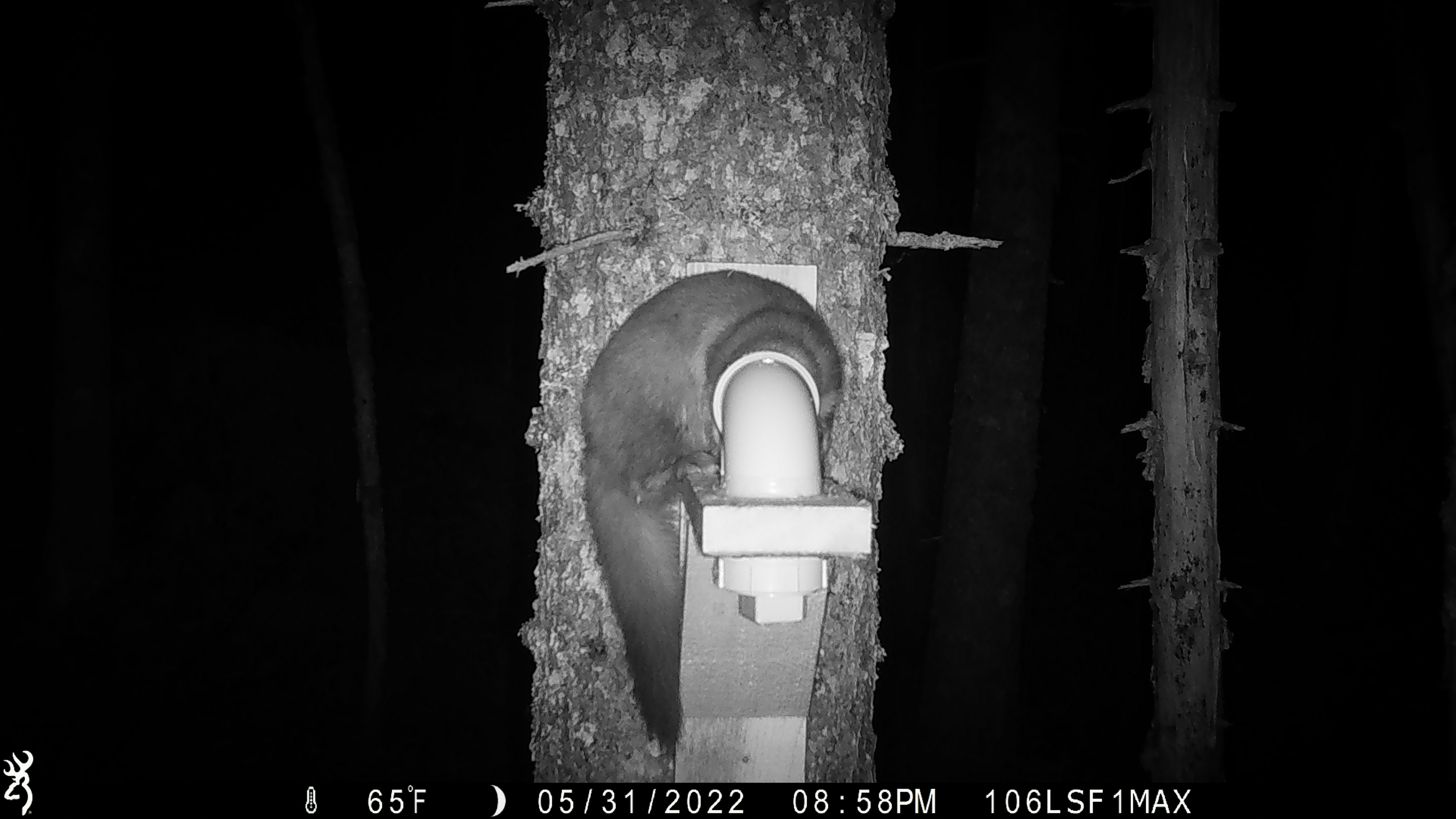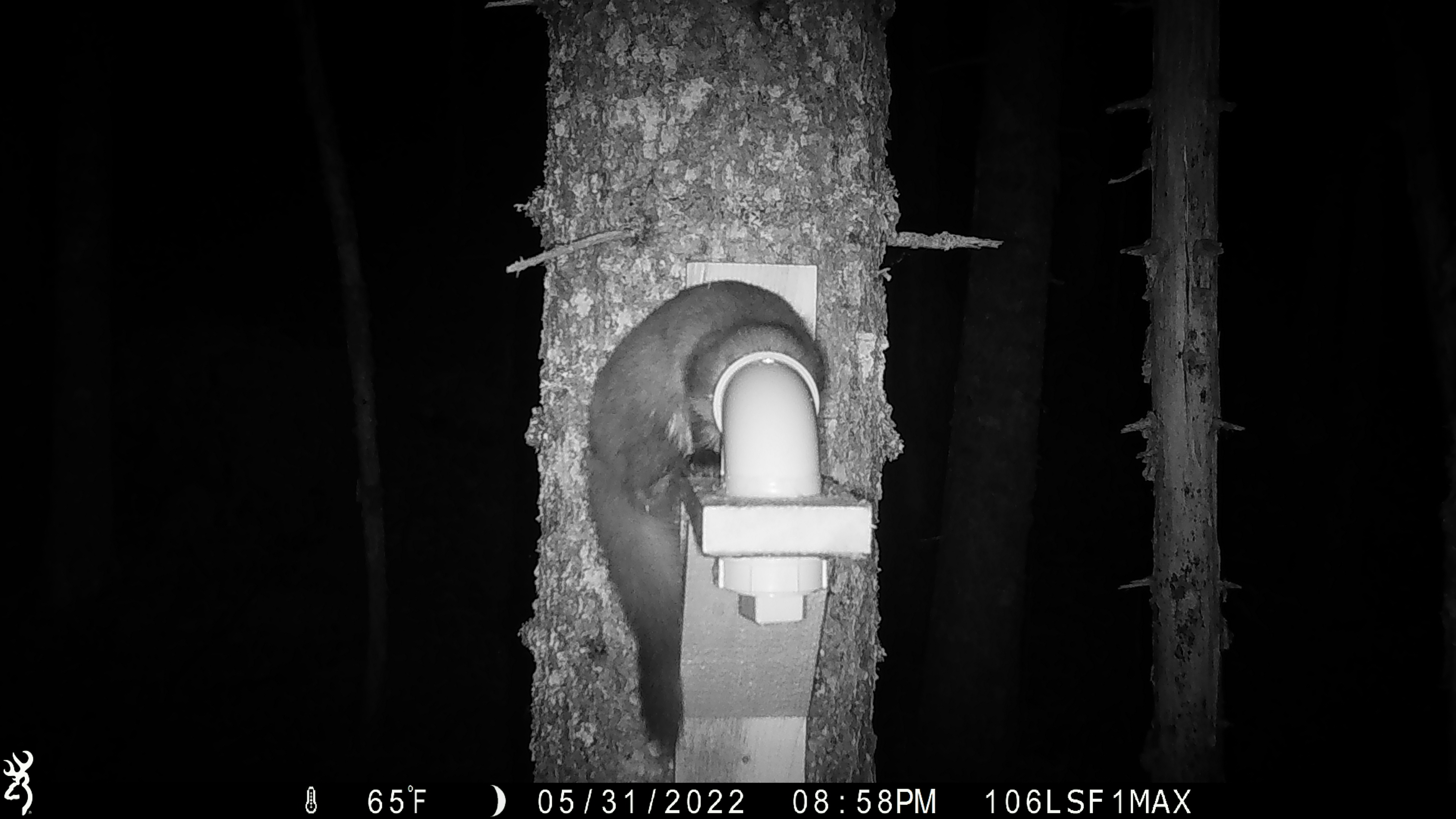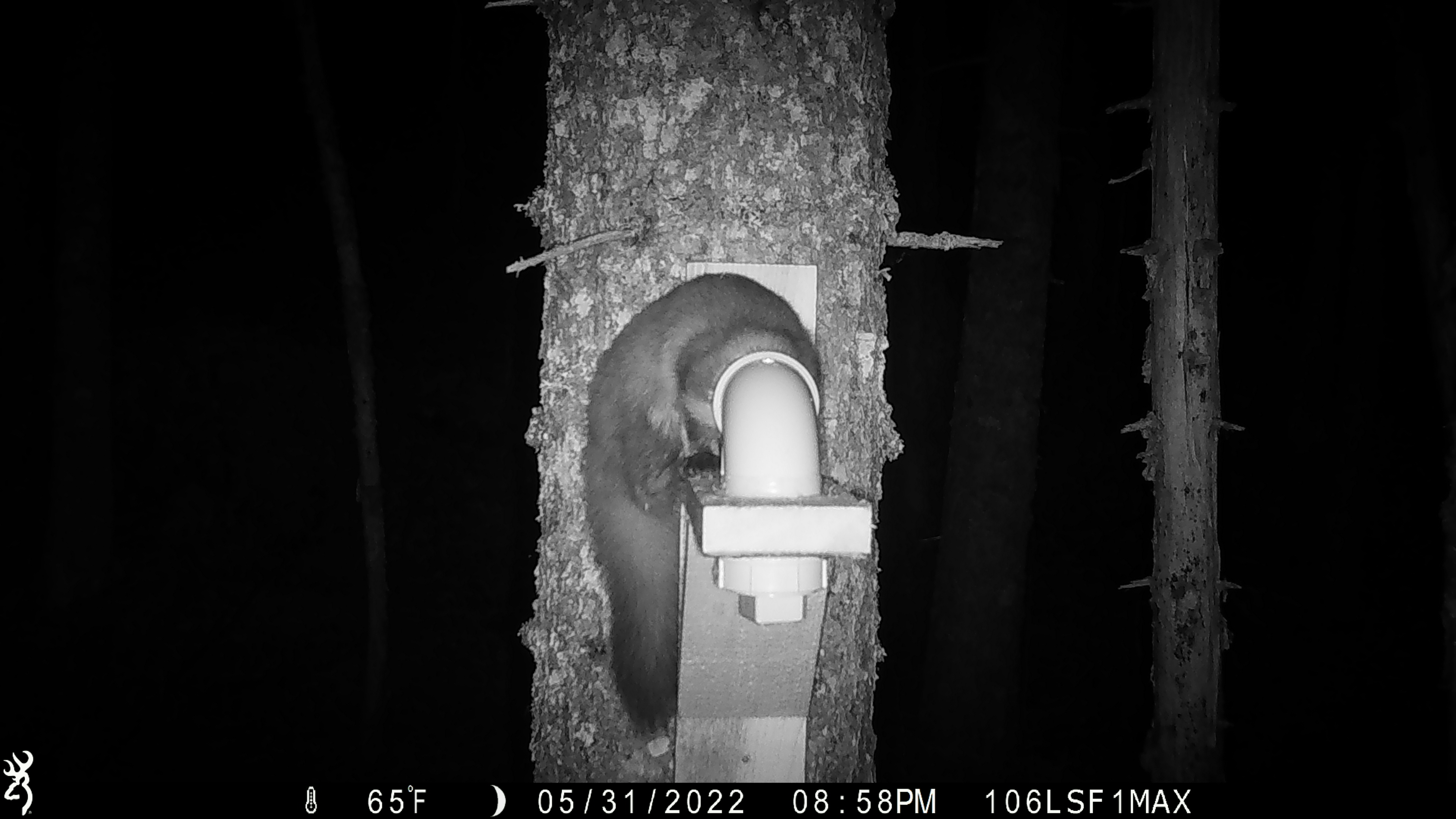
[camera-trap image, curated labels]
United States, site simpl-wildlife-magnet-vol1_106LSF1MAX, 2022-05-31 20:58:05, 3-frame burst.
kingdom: Animalia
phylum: Chordata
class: Mammalia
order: Carnivora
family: Mustelidae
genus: Martes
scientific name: Martes americana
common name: american marten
American marten (Martes americana).